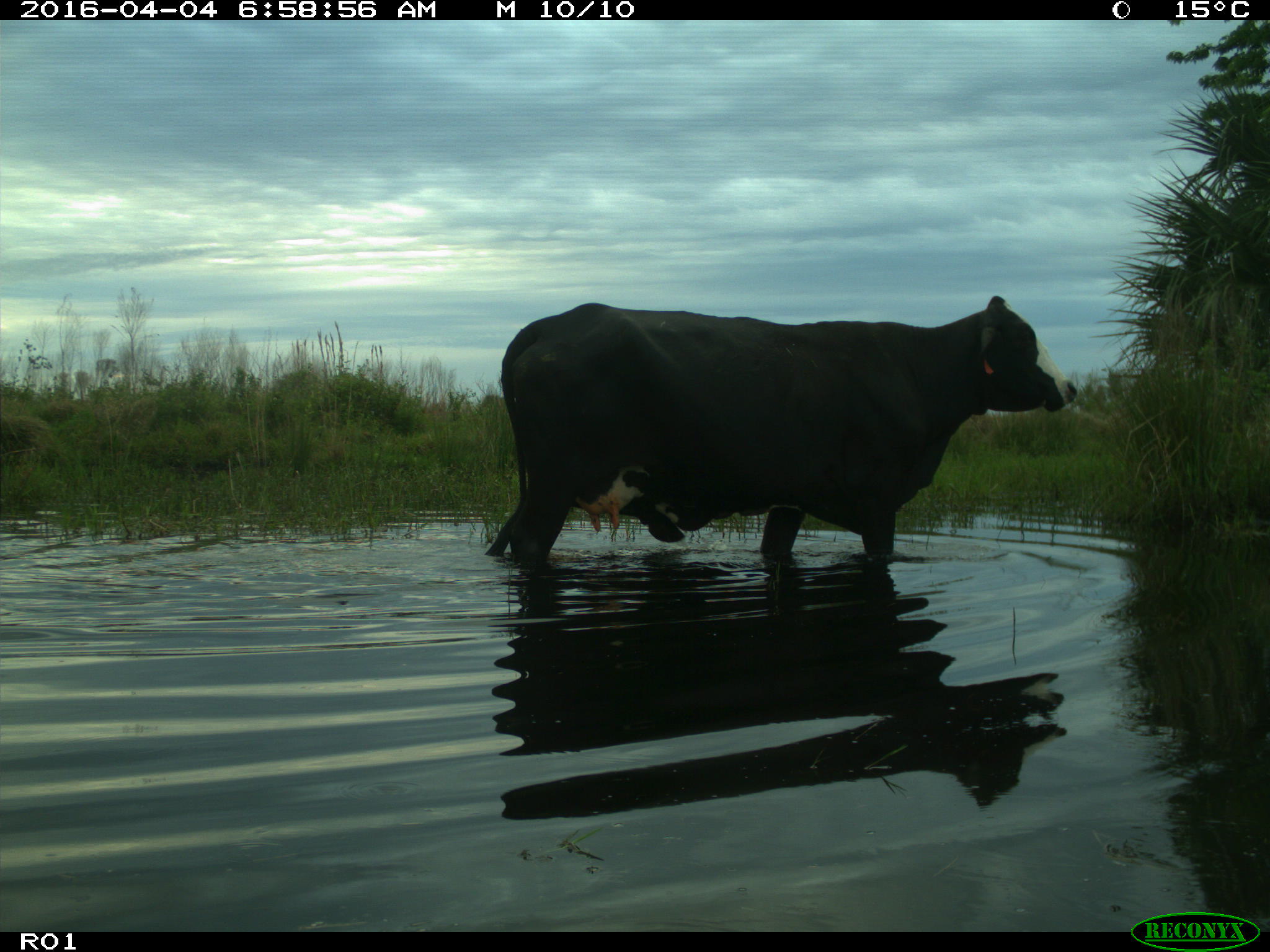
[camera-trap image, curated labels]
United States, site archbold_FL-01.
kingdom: Animalia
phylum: Chordata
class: Mammalia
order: Artiodactyla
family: Bovidae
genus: Bos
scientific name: Bos taurus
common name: domestic cow